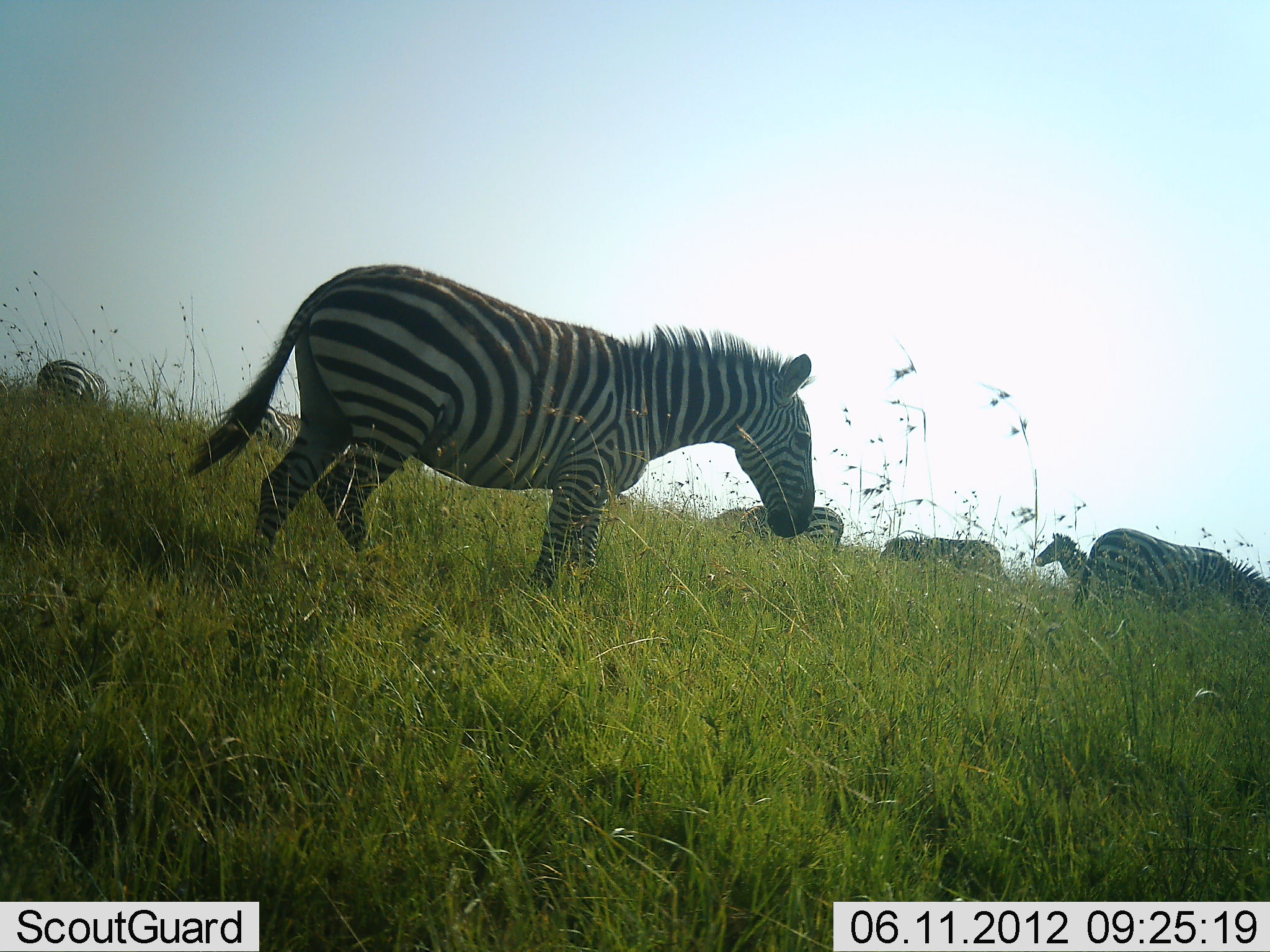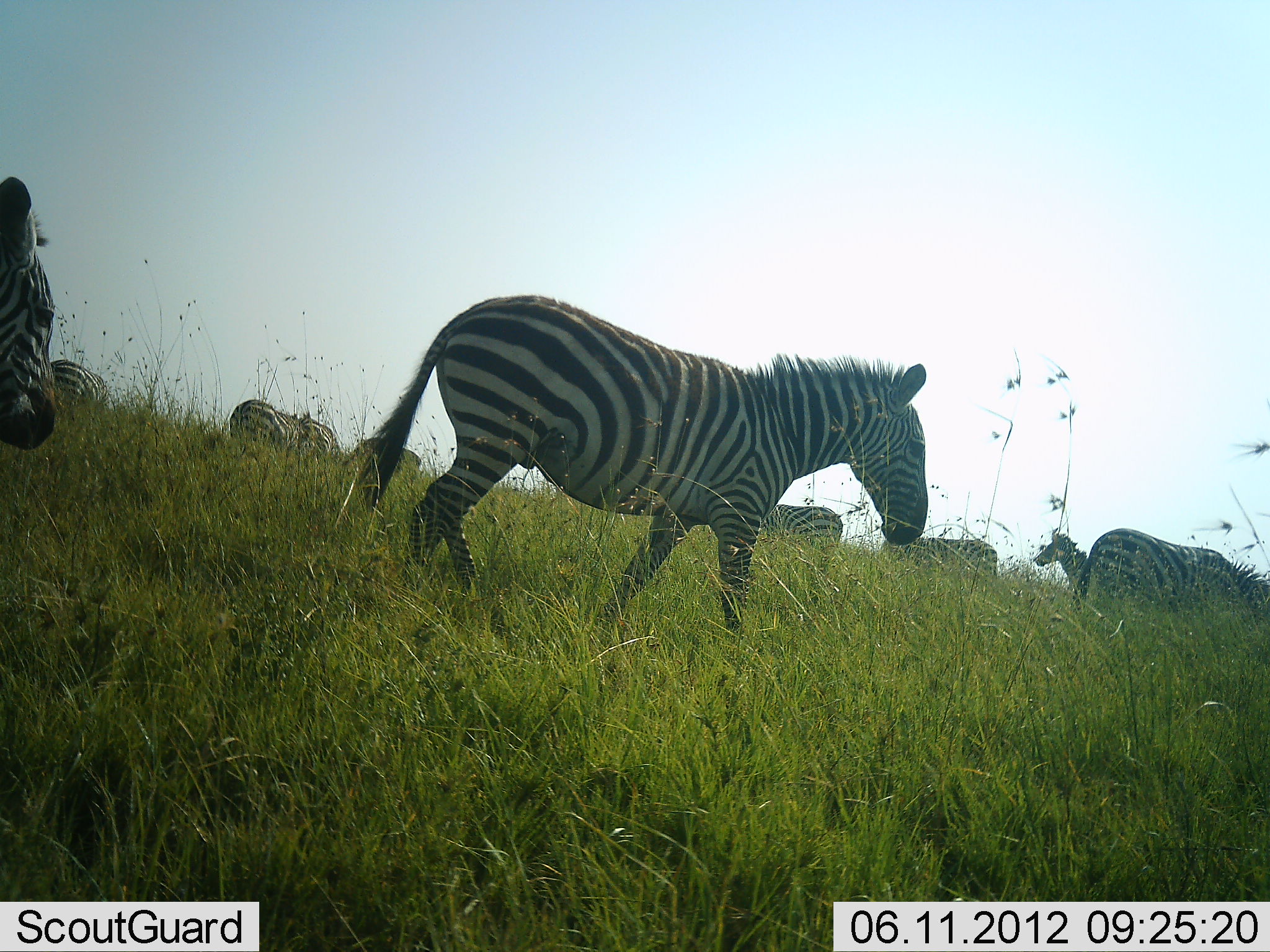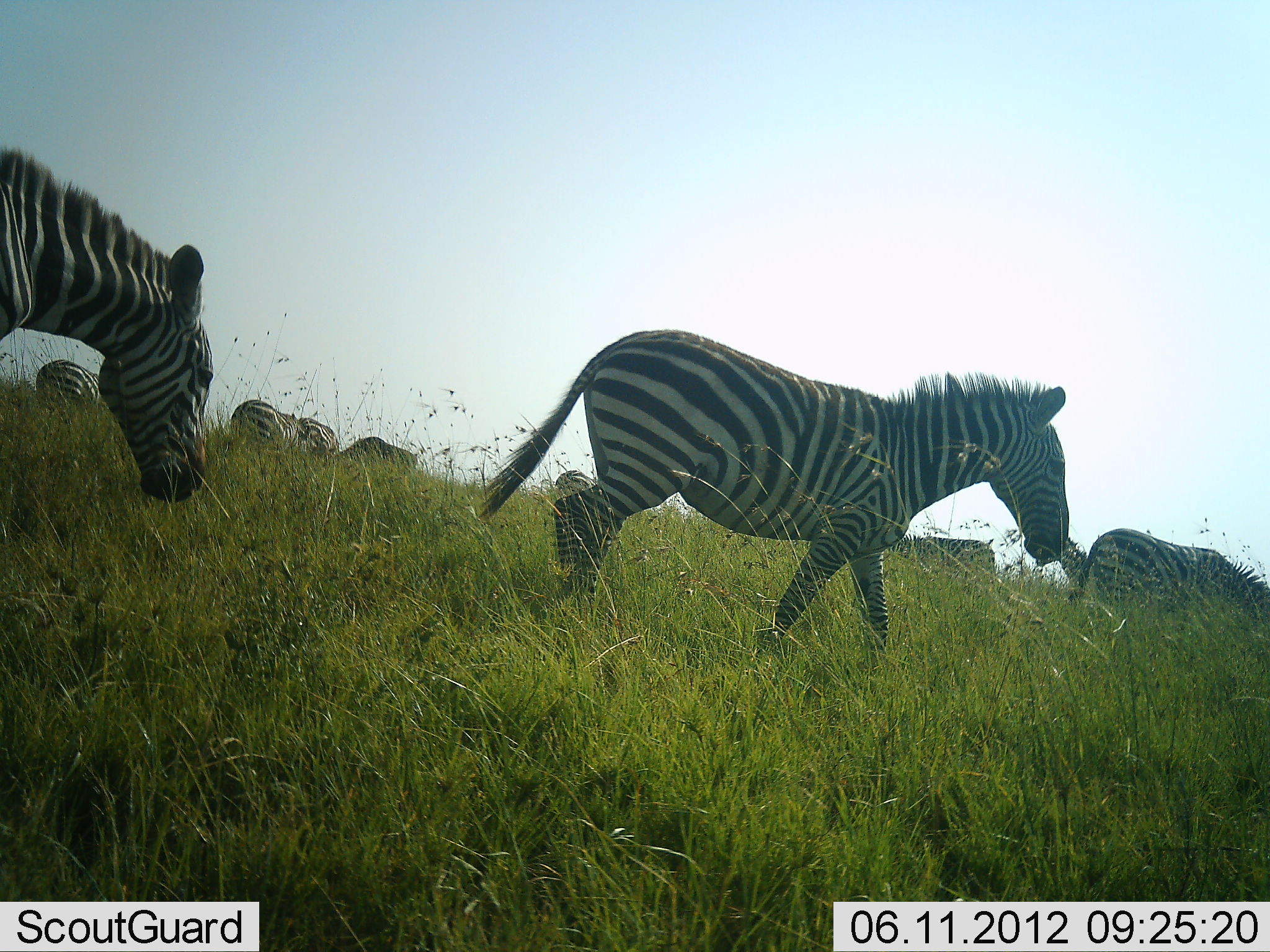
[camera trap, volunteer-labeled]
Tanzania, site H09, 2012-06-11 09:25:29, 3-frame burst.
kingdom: Animalia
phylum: Chordata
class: Mammalia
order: Perissodactyla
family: Equidae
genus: Equus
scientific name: Equus quagga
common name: plains zebra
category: zebra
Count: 9.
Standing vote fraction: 30%.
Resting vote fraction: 0%.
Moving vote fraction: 100%.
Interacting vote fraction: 0%.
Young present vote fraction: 0%.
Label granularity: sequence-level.